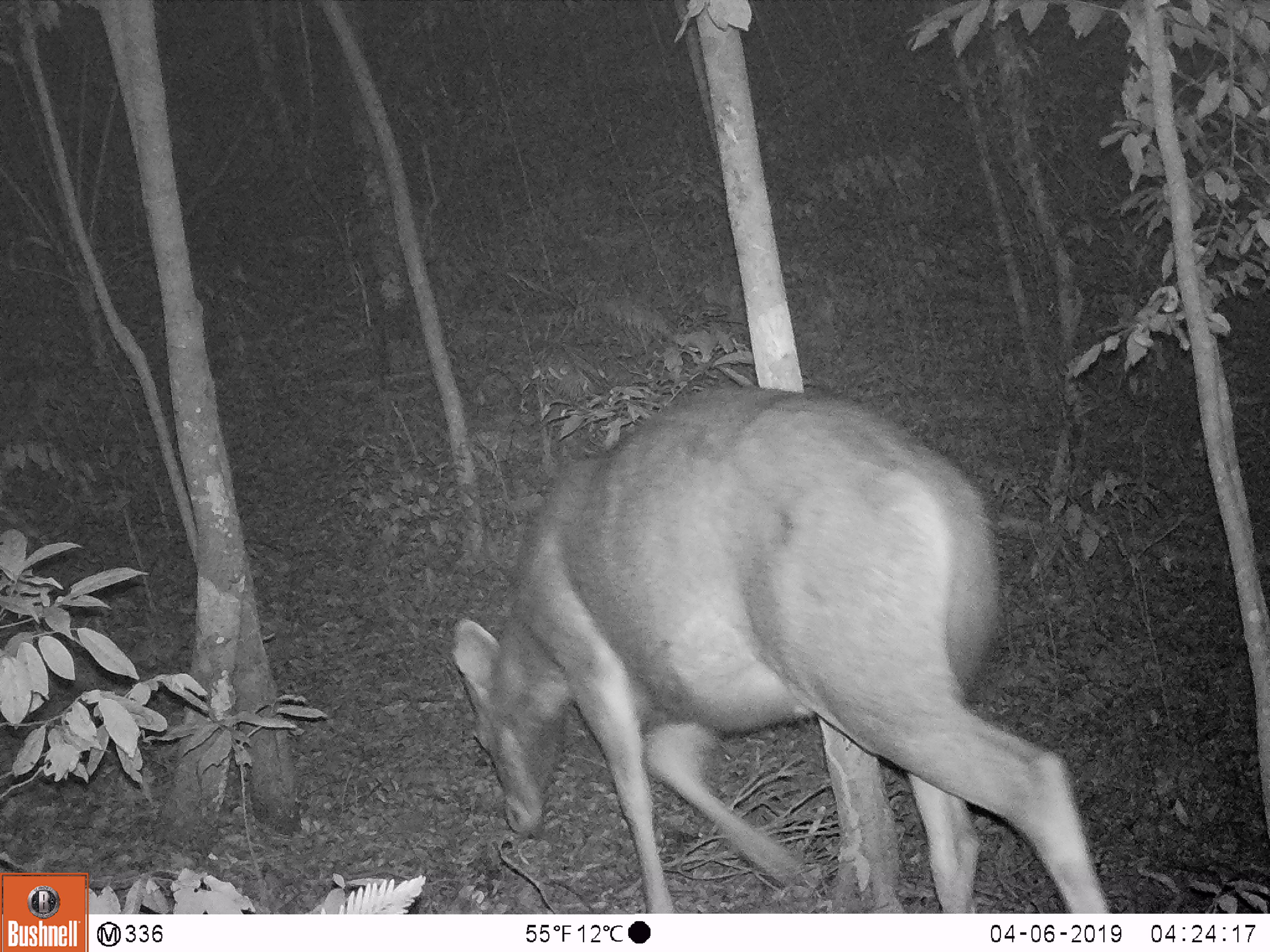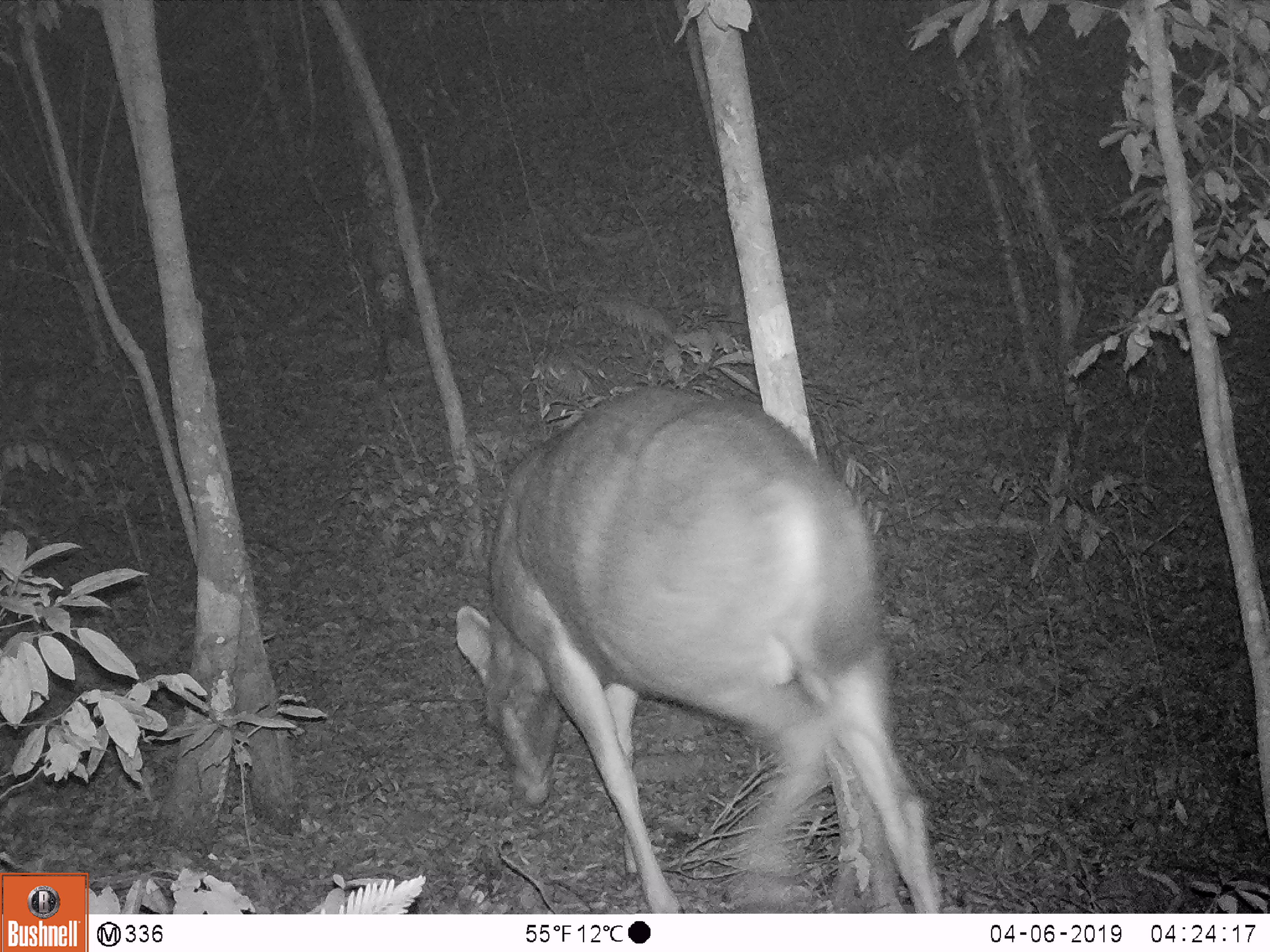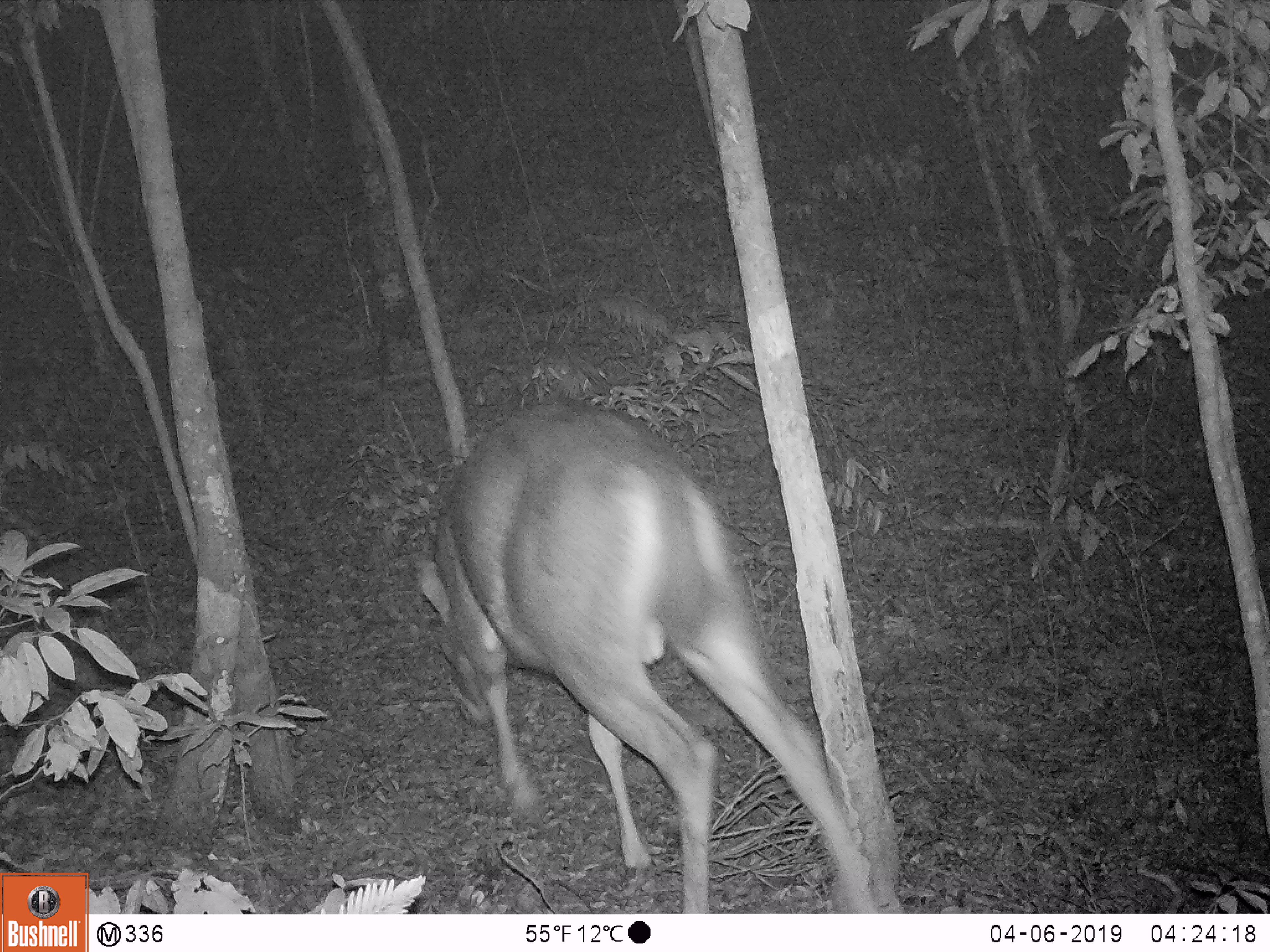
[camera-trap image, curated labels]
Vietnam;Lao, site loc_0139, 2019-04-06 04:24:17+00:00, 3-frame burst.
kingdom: Animalia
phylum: Chordata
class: Mammalia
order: Artiodactyla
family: Cervidae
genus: Rusa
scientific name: Rusa unicolor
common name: sambar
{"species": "sambar (Rusa unicolor)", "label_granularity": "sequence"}